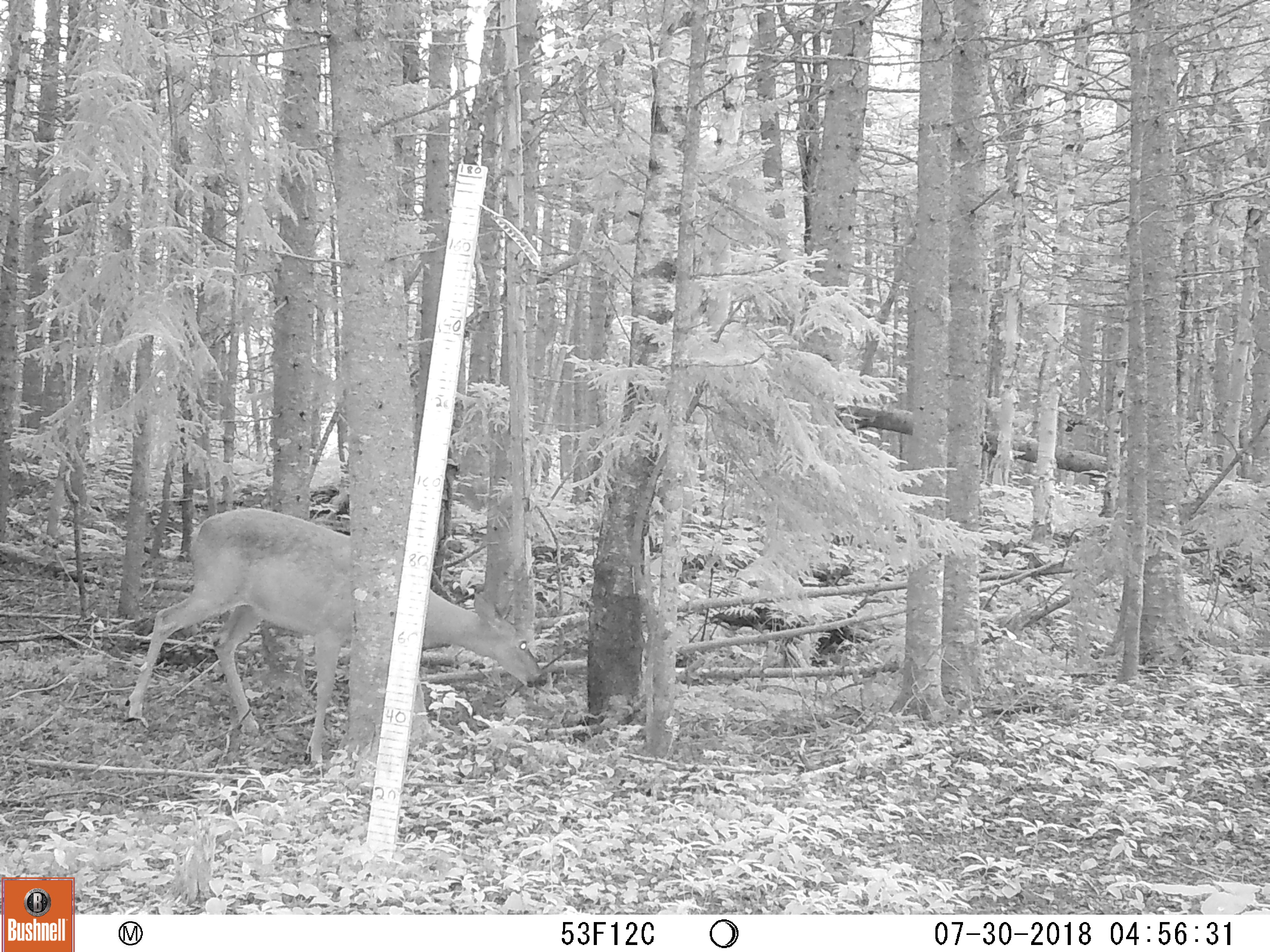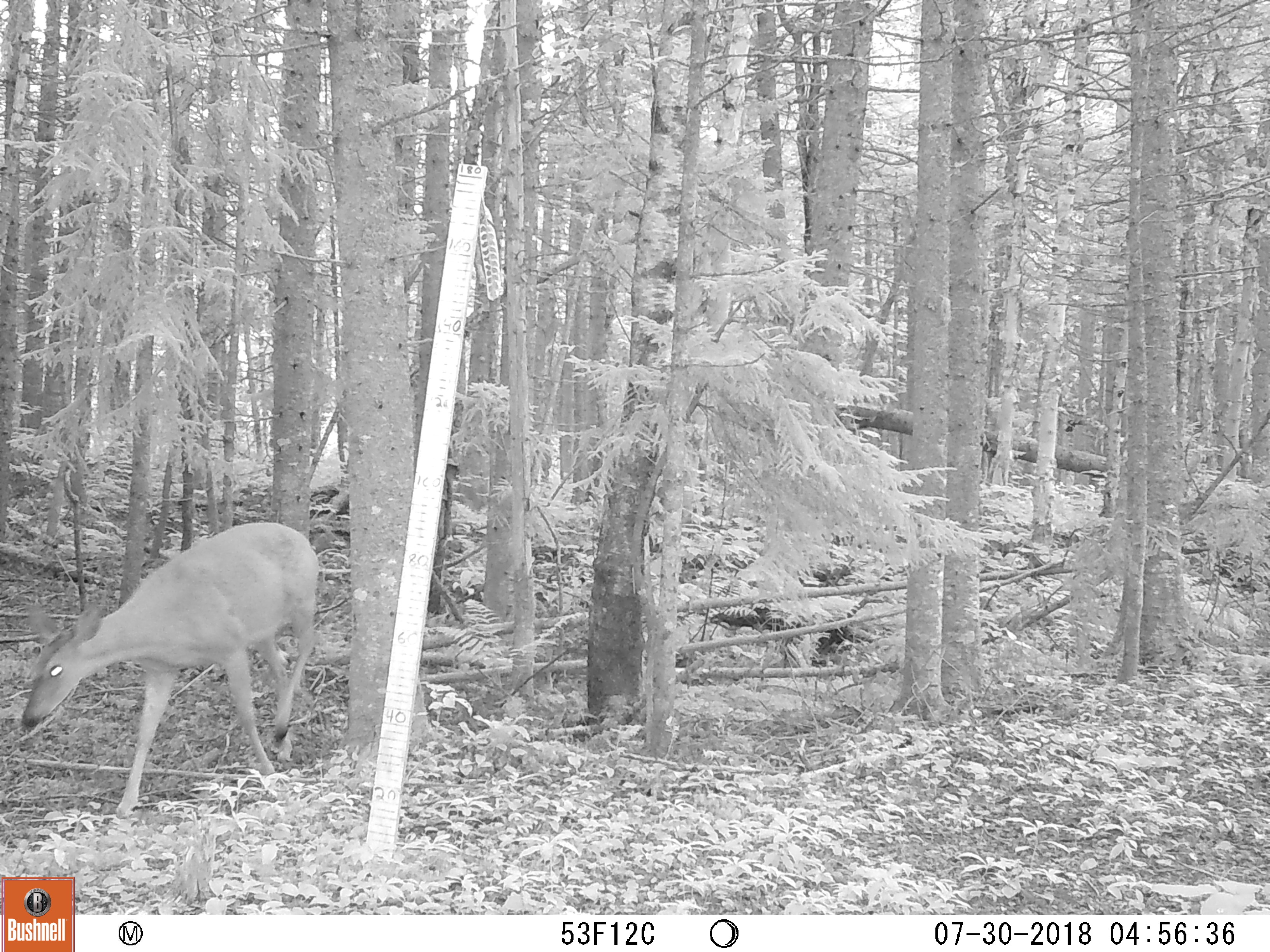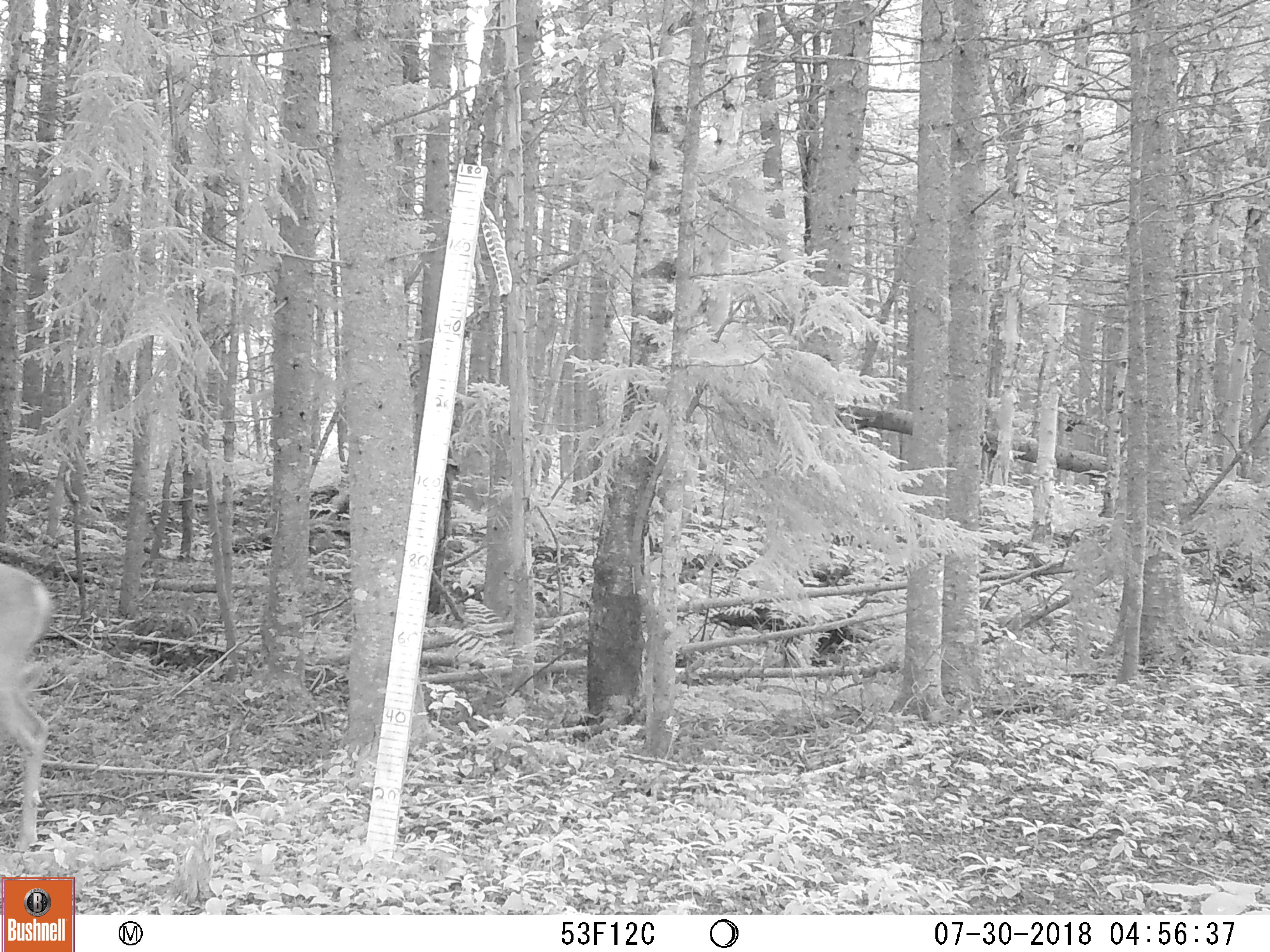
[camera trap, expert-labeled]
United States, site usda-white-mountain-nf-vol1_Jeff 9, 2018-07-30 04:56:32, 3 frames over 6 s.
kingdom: Animalia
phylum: Chordata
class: Mammalia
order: Artiodactyla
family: Cervidae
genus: Odocoileus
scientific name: Odocoileus virginianus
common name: white-tailed deer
White-tailed deer (Odocoileus virginianus).